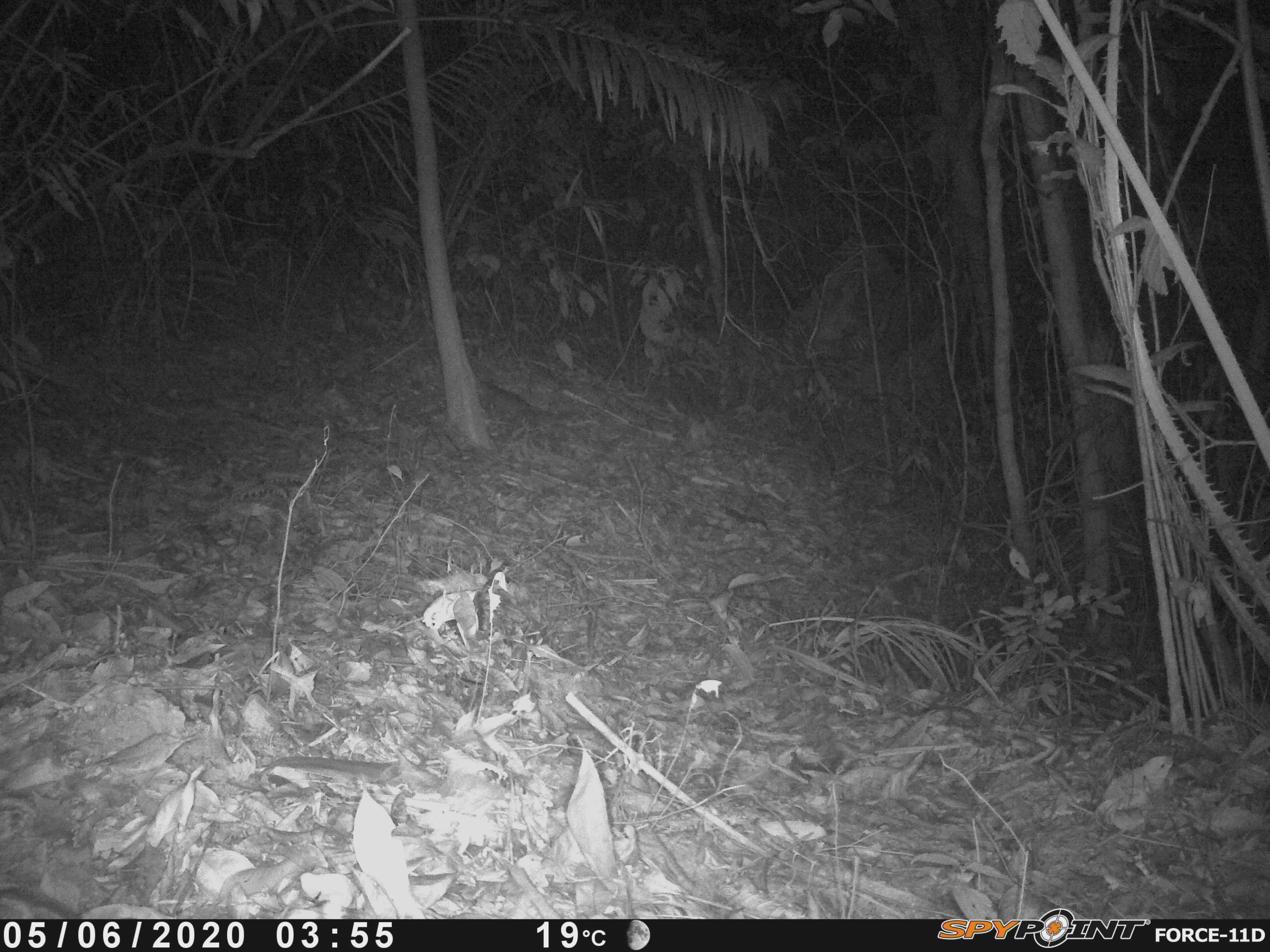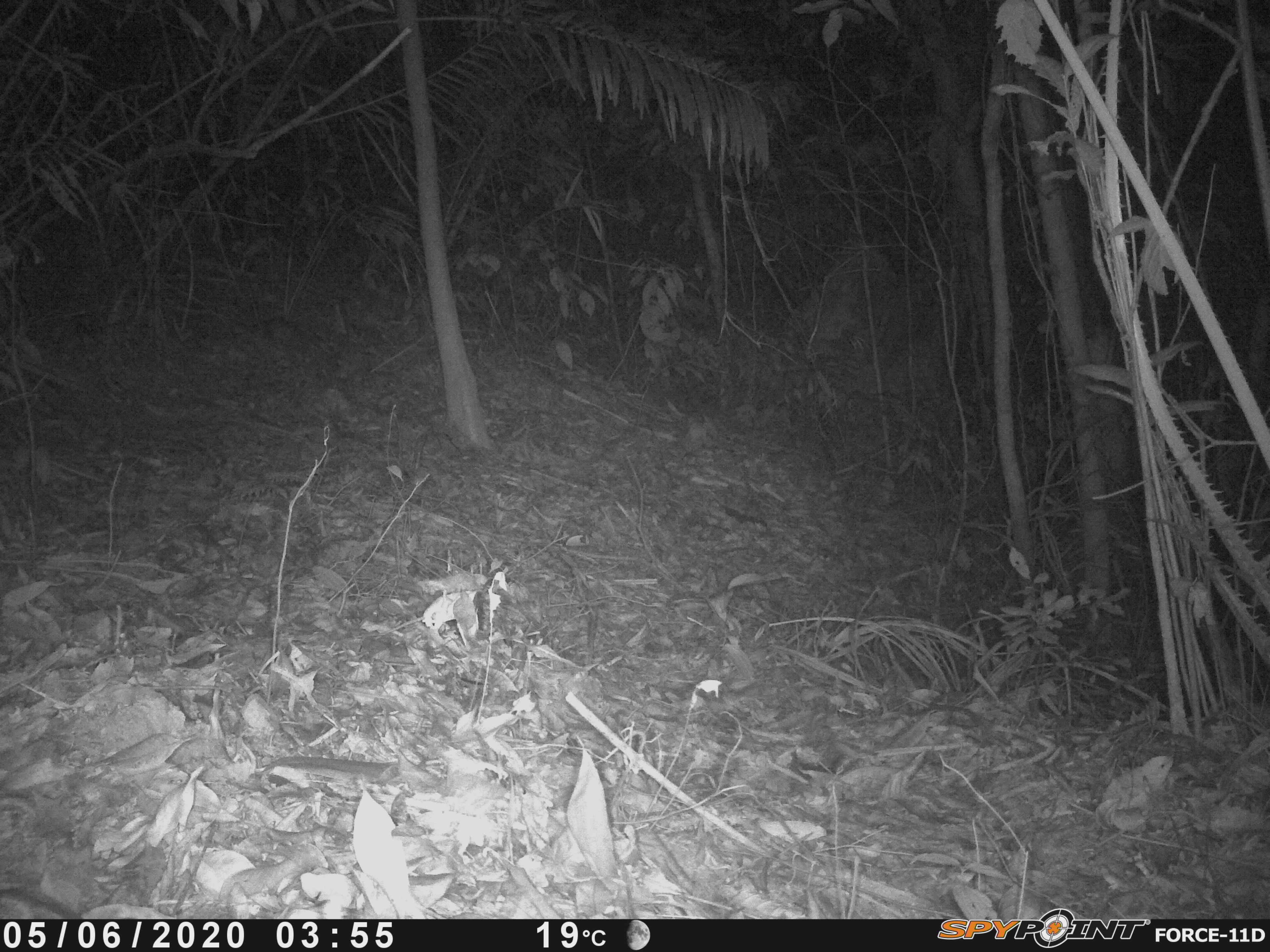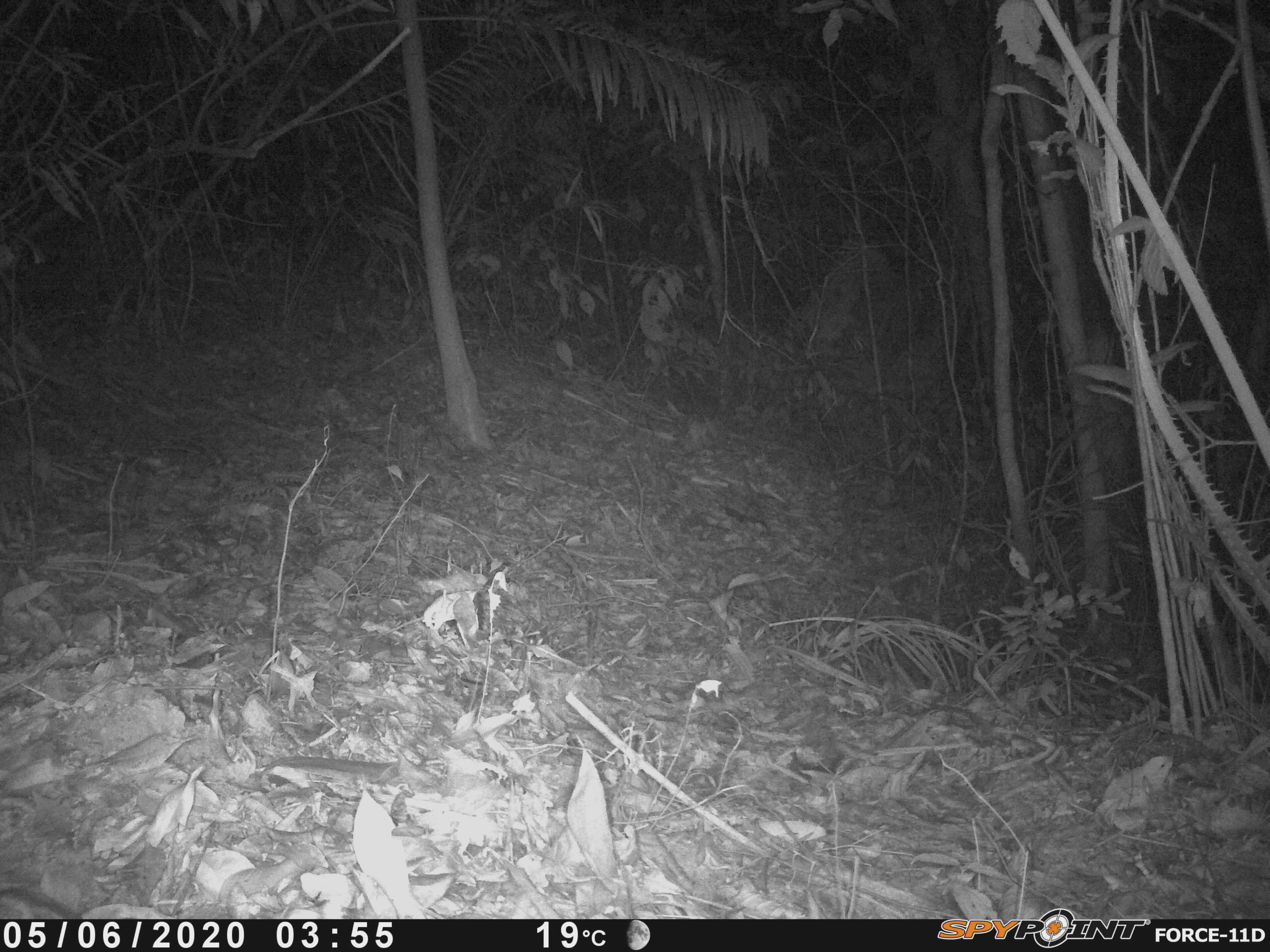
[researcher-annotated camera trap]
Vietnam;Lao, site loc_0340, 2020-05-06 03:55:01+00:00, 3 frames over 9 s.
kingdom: Animalia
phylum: Chordata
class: Mammalia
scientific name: Mammalia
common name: mammal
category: unidentified small mammal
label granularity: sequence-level